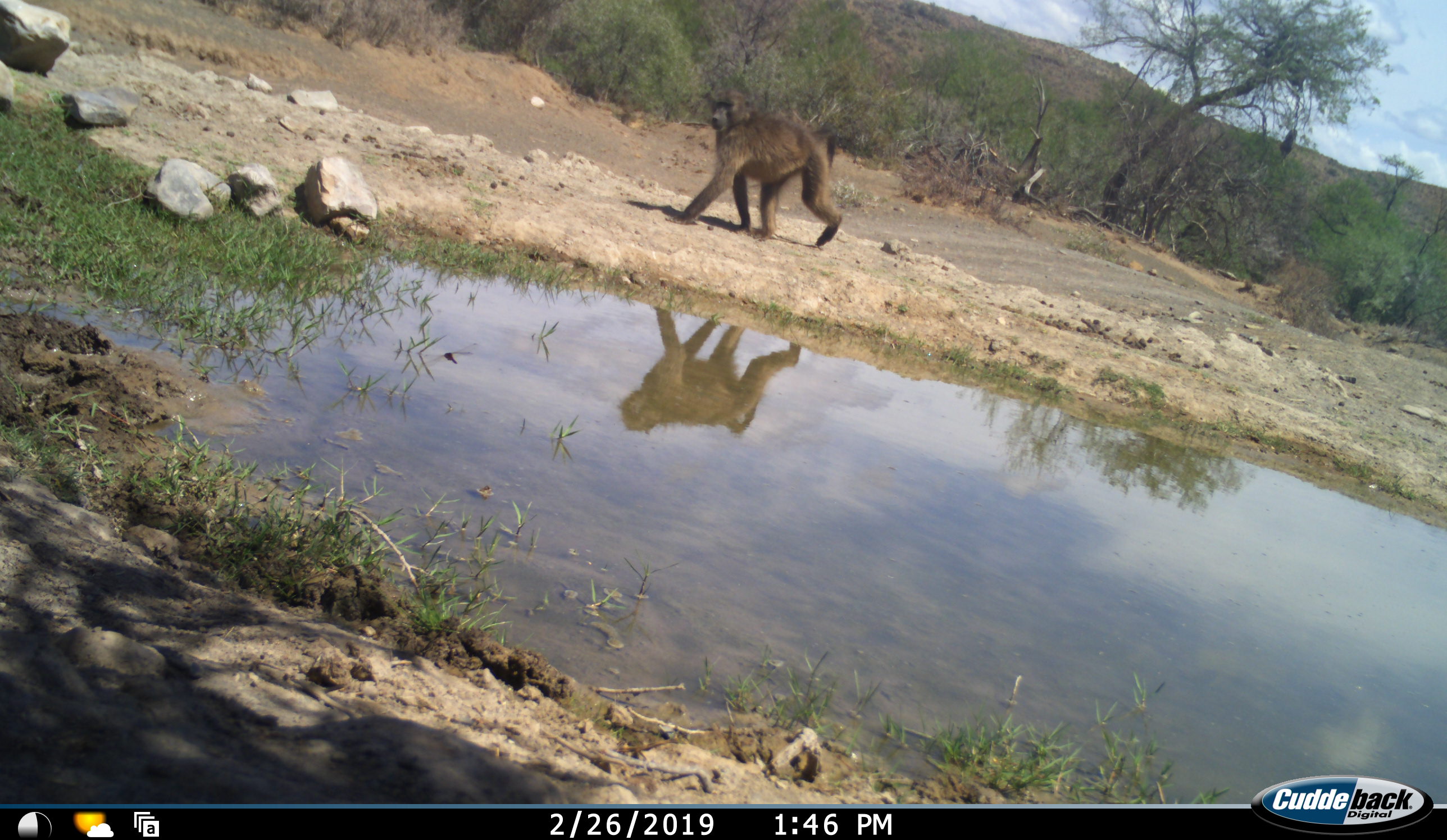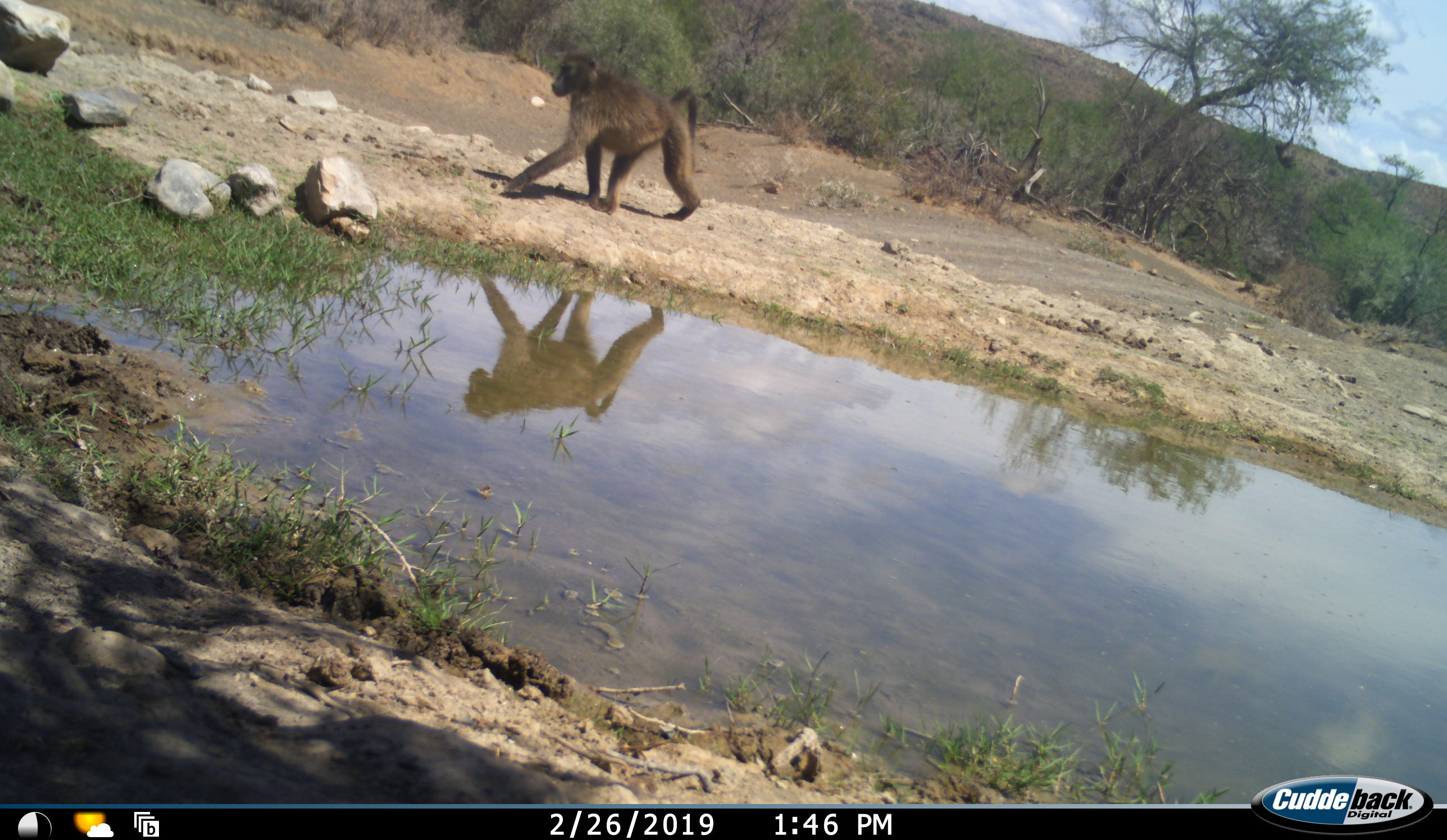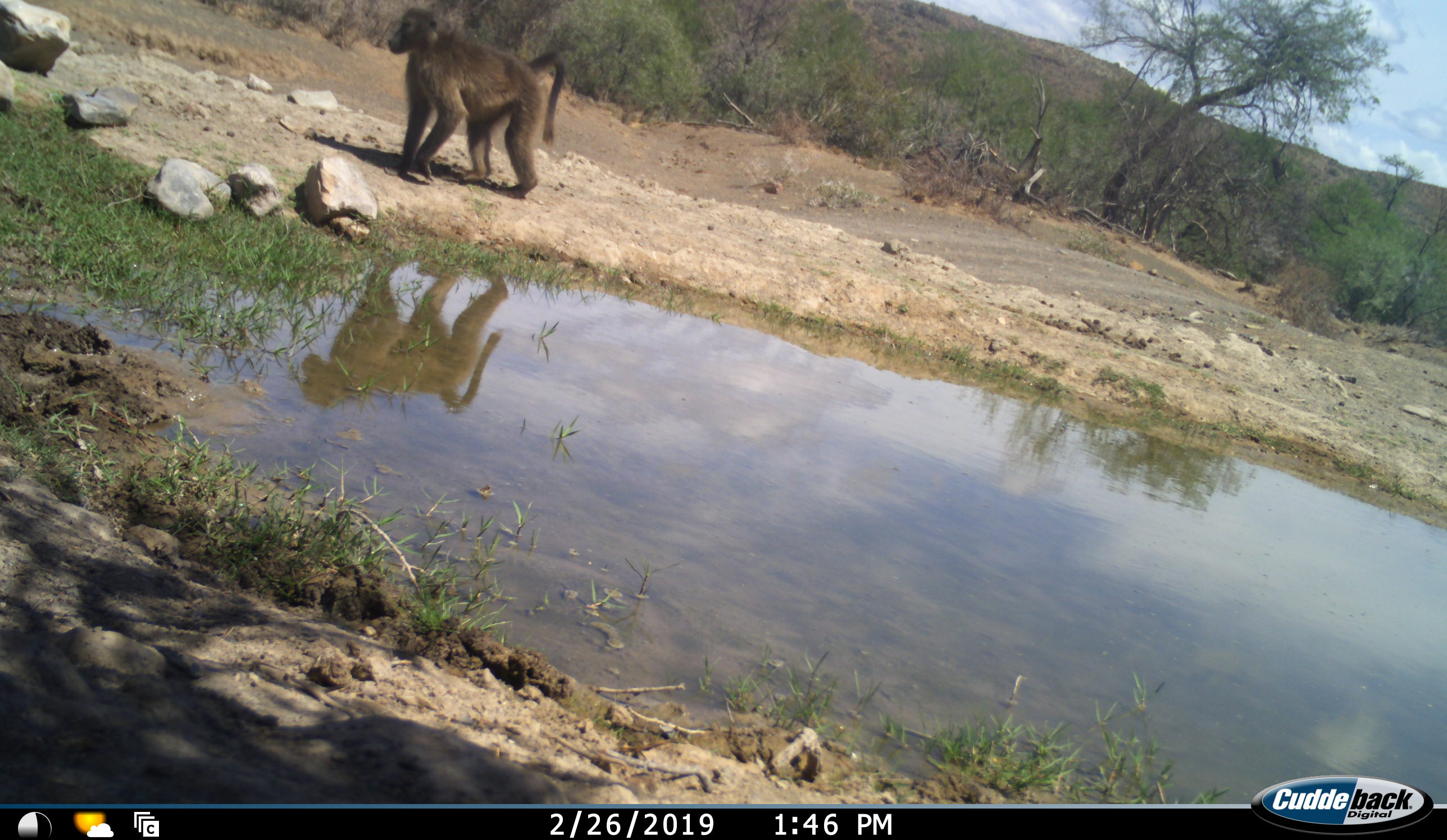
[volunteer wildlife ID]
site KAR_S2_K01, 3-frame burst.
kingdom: Animalia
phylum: Chordata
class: Mammalia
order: Primates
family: Cercopithecidae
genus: Papio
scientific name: Papio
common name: baboon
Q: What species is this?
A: Baboon (Papio).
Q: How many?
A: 2.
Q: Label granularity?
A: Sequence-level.